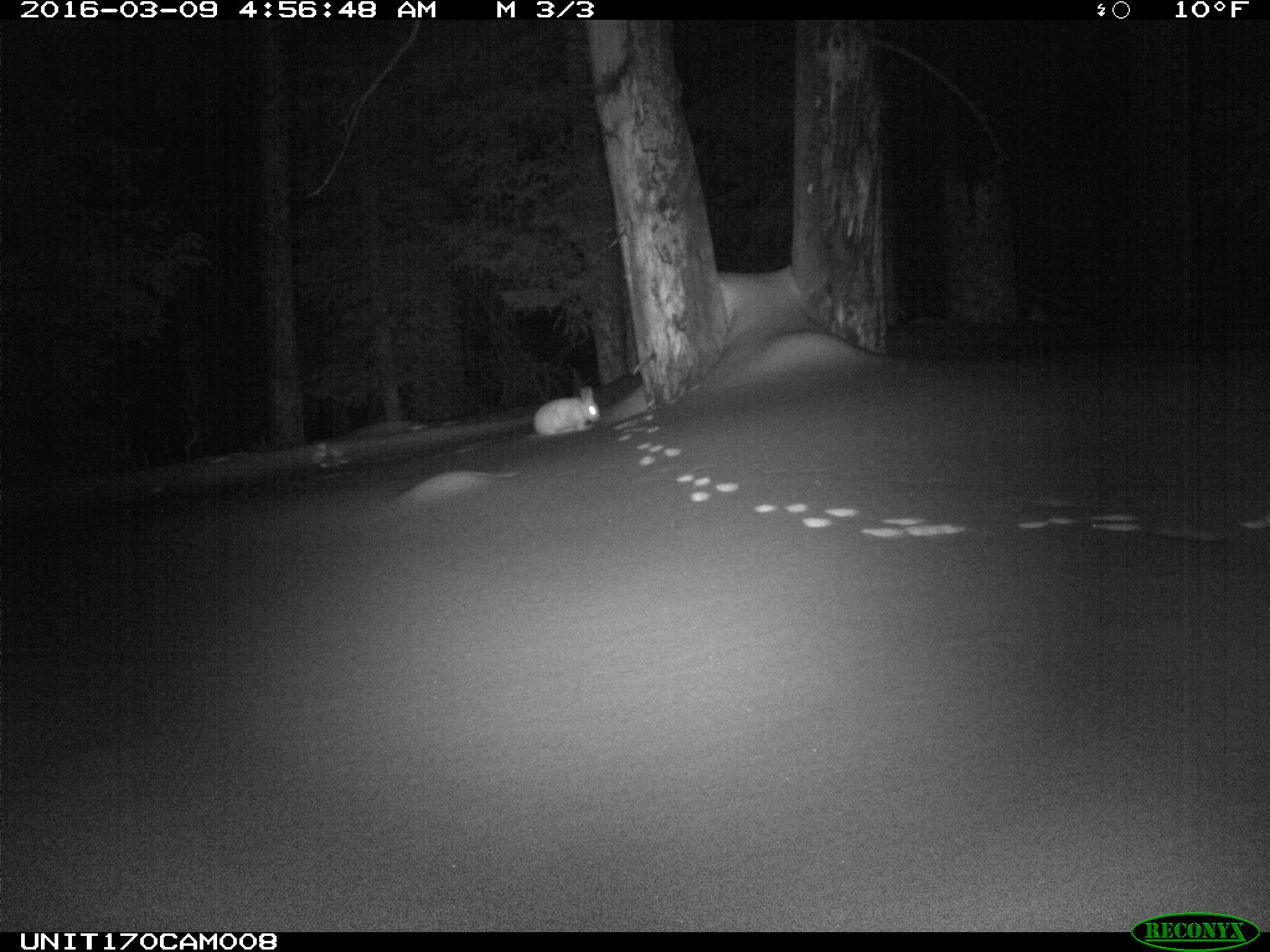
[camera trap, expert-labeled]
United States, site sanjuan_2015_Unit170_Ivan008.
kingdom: Animalia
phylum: Chordata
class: Mammalia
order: Lagomorpha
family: Leporidae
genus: Lepus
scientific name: Lepus americanus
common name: snowshoe hare